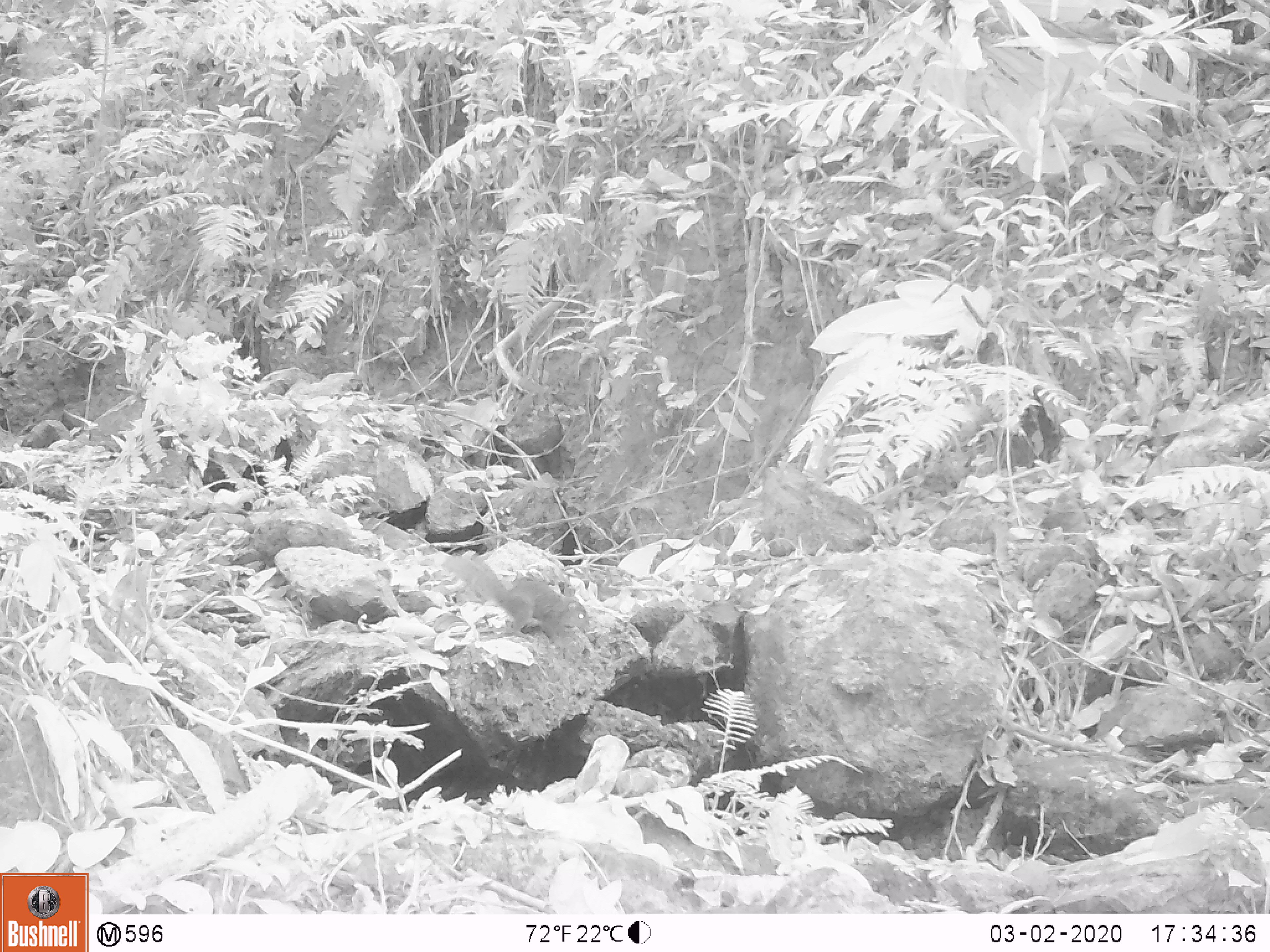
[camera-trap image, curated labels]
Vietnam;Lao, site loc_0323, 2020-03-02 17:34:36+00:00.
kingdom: Animalia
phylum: Chordata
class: Mammalia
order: Rodentia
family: Sciuridae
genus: Dremomys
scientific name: Dremomys rufigenis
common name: red-cheeked squirrel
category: red cheeked squirrel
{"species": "red cheeked squirrel (red-cheeked squirrel) (Dremomys rufigenis)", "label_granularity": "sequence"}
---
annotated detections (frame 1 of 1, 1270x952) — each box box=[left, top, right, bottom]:
red cheeked squirrel: box=[442, 551, 591, 647]